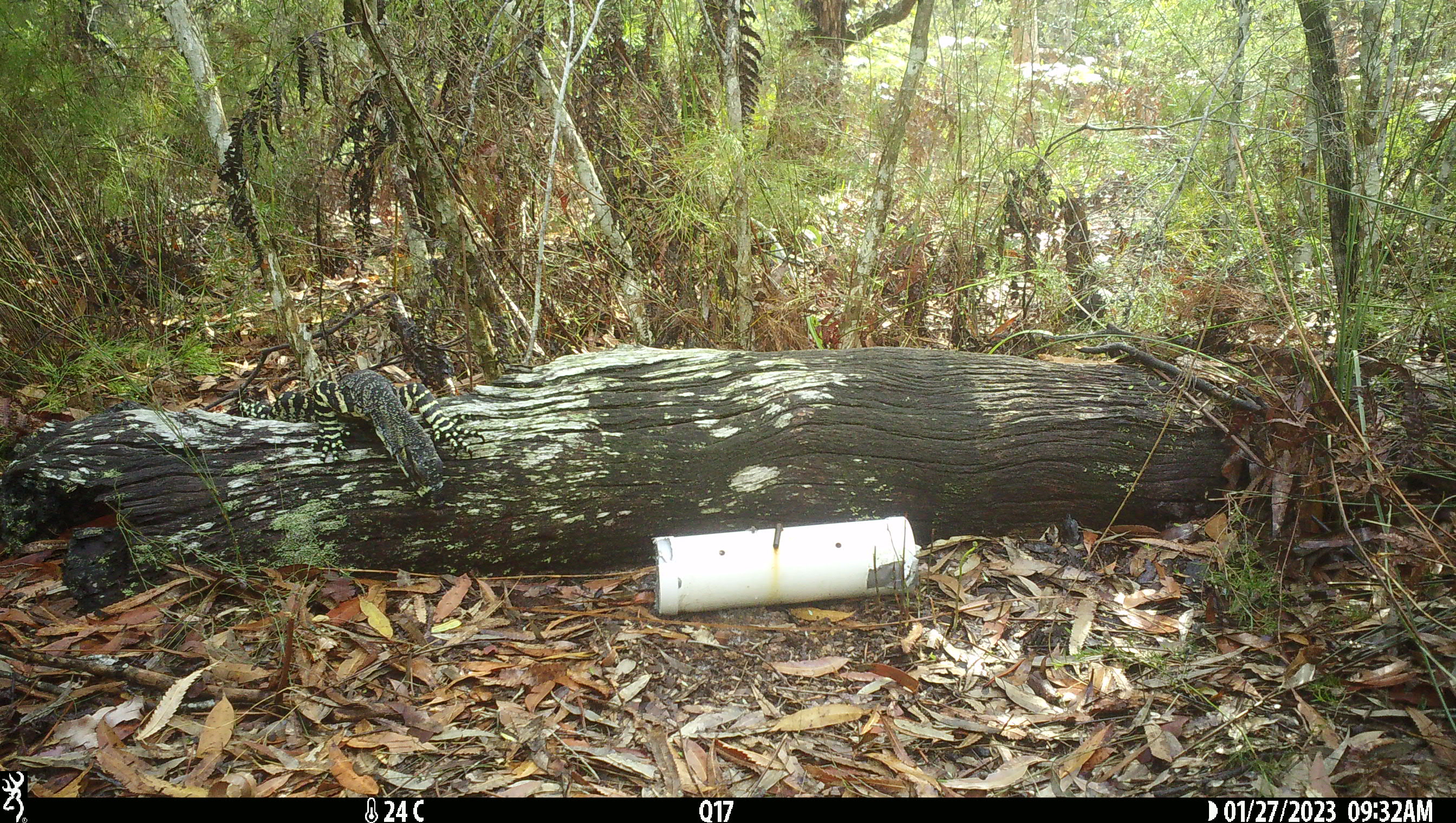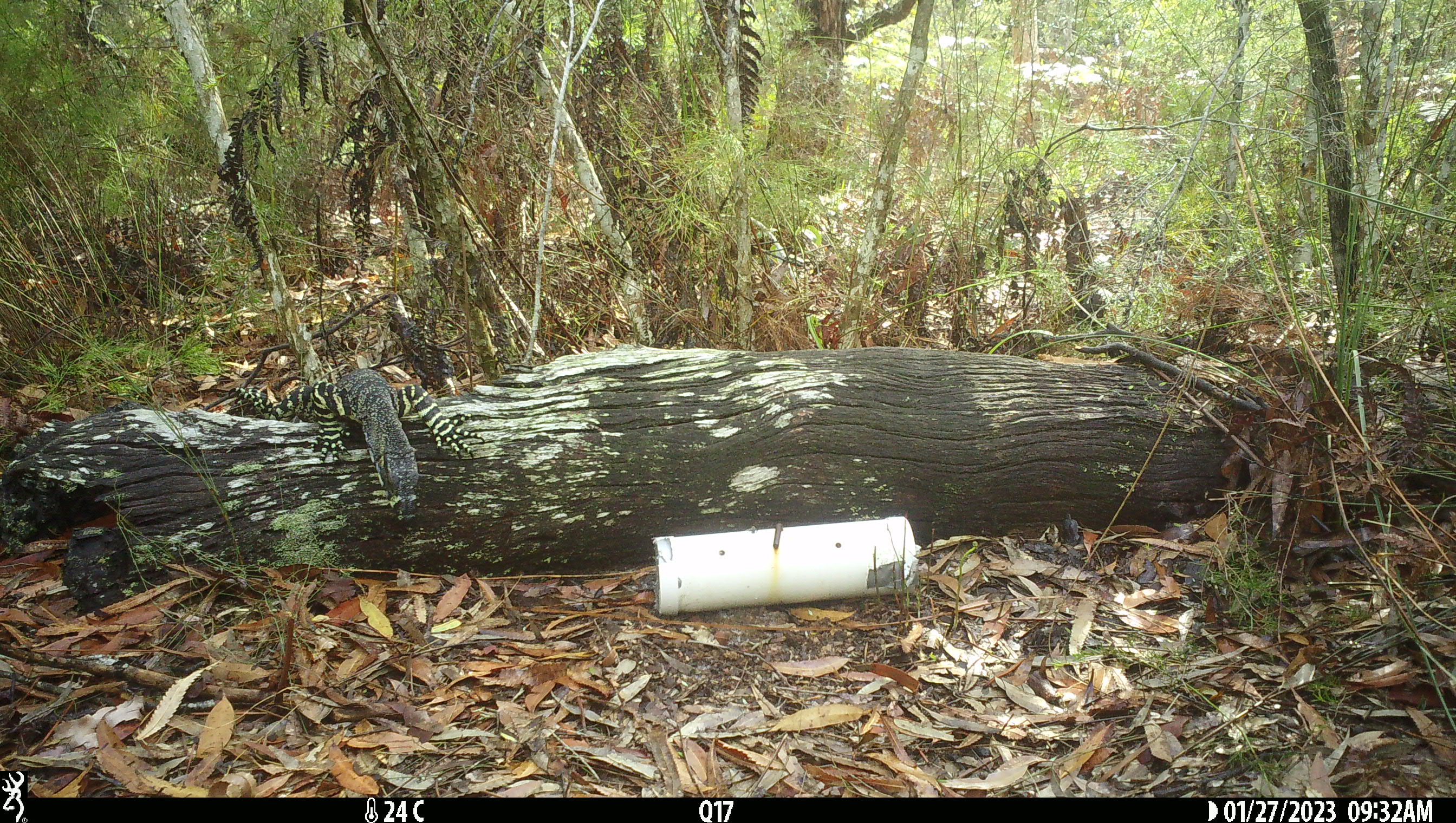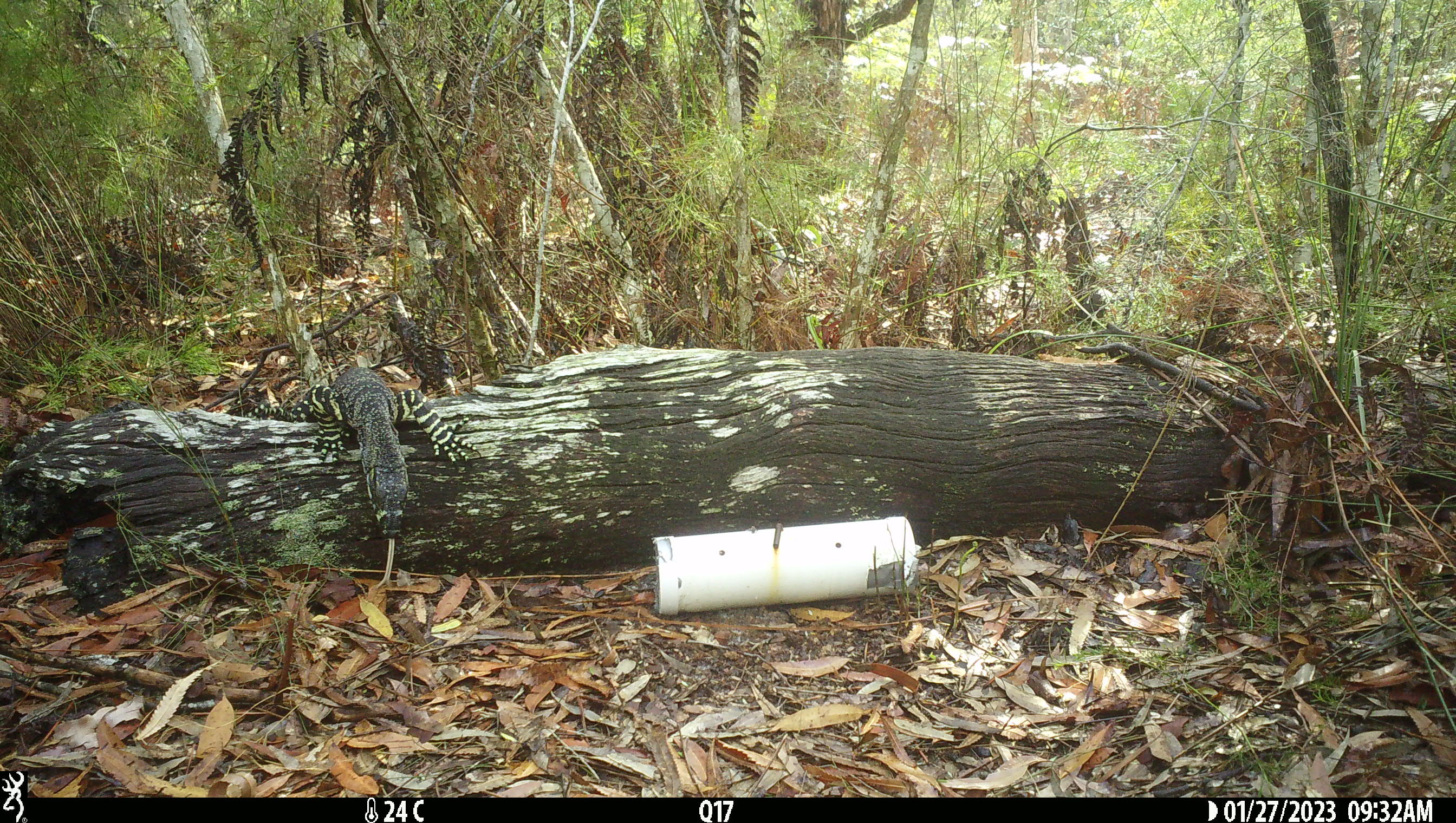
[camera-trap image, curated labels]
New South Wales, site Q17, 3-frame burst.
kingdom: Animalia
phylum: Chordata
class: Reptilia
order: Squamata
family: Varanidae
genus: Varanus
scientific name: Varanus varius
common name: lace monitor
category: goanna